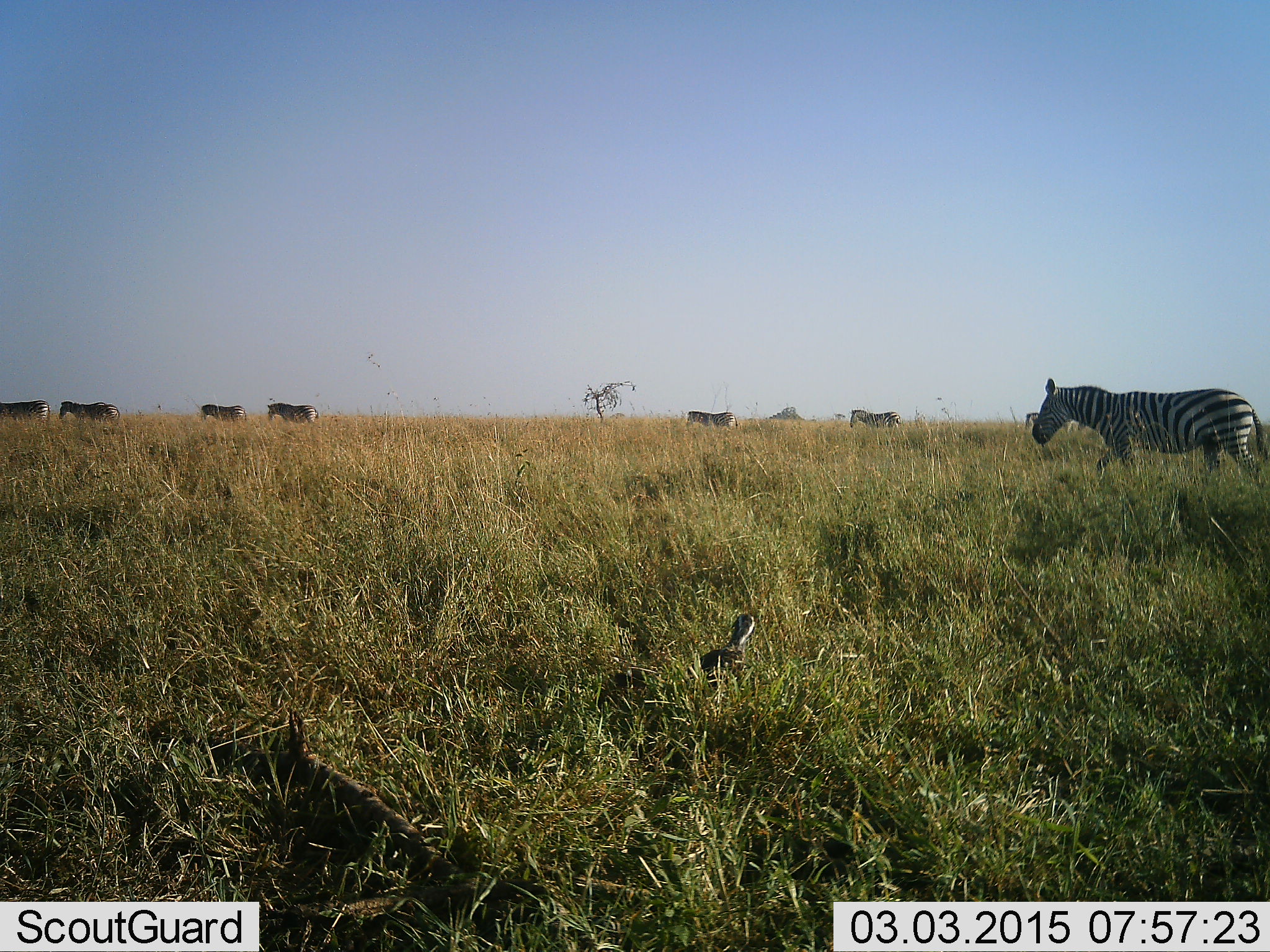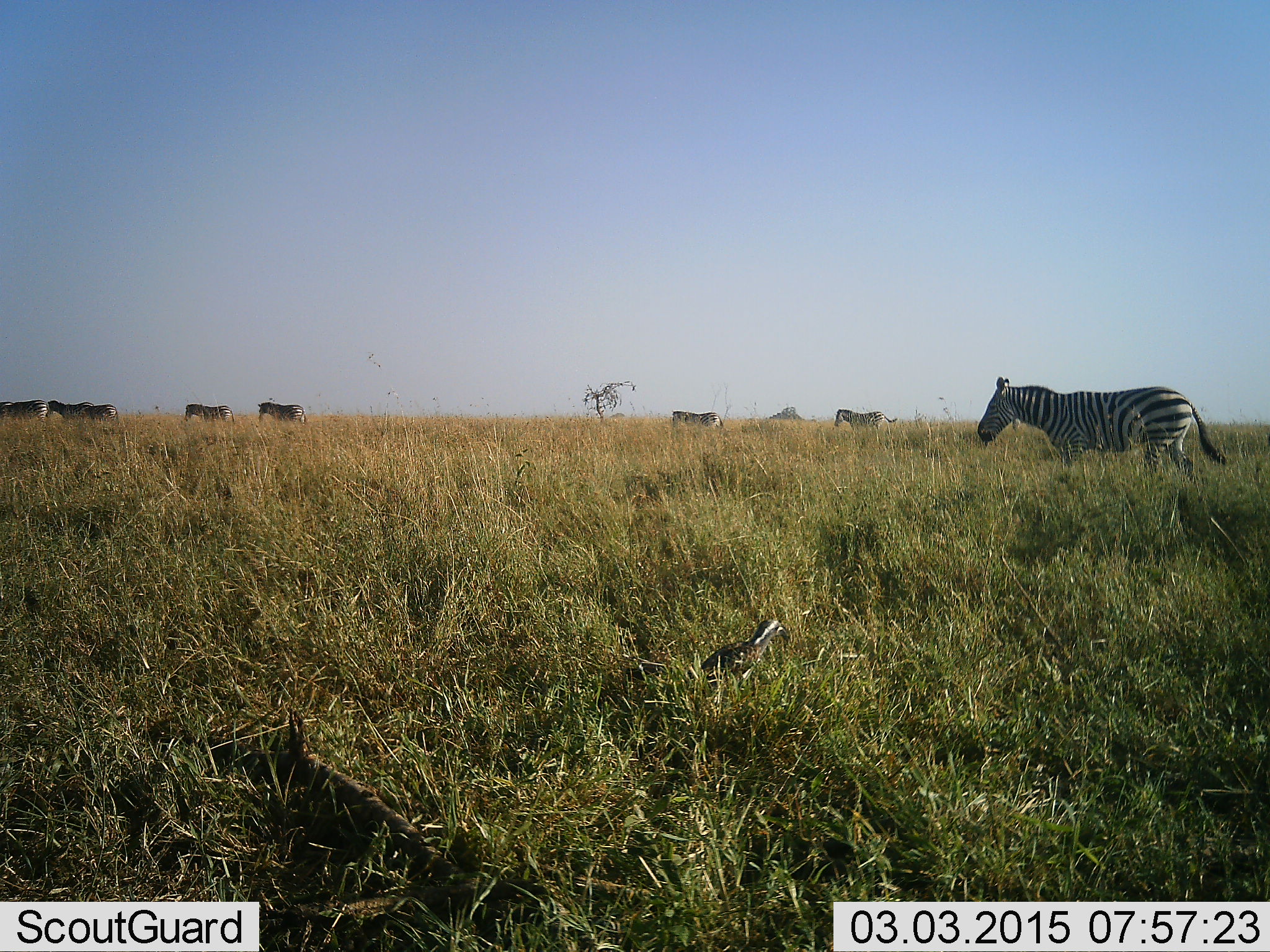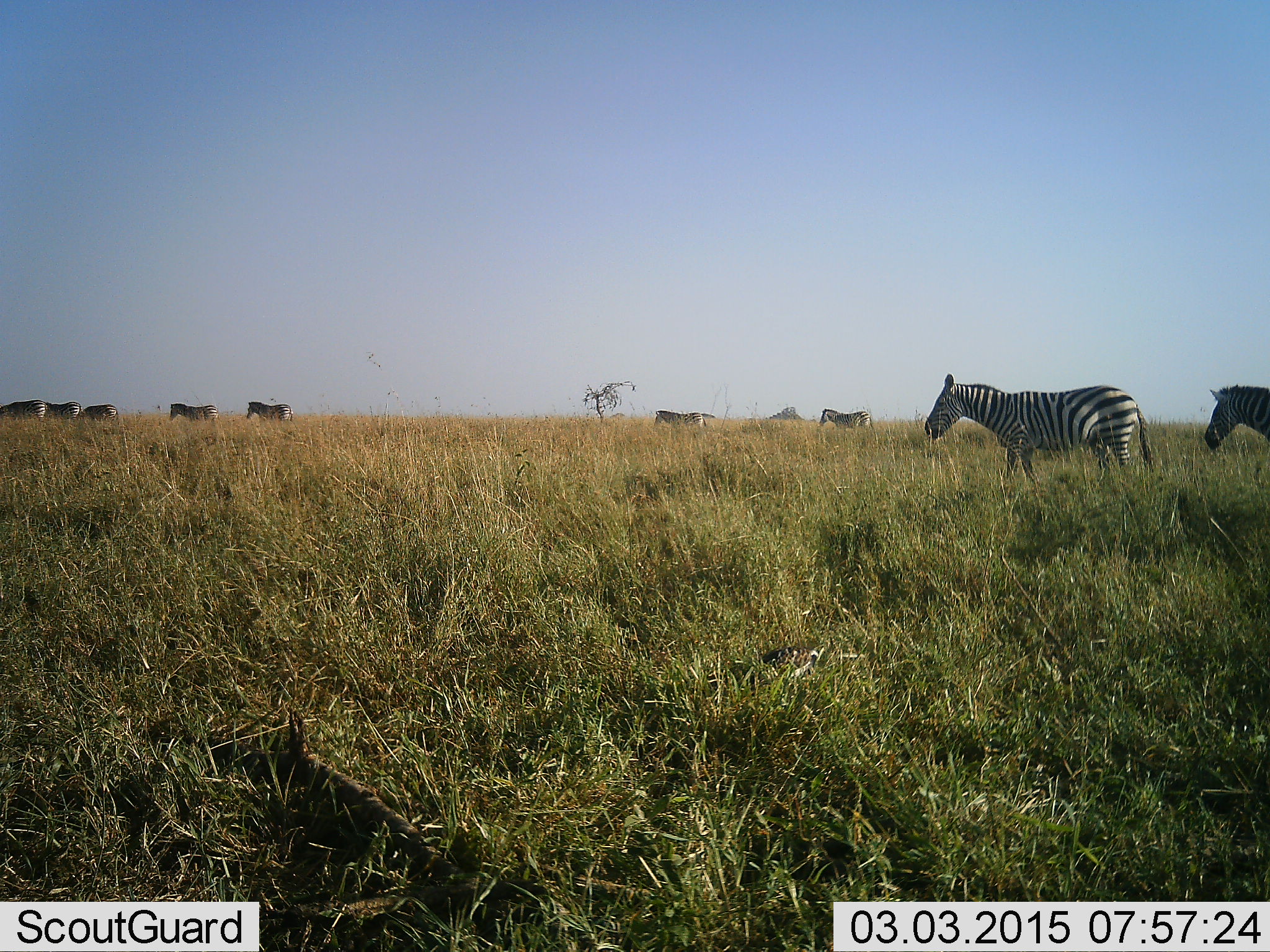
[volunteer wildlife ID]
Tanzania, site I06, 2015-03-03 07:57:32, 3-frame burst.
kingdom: Animalia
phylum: Chordata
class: Aves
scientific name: Aves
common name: bird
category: otherbird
Otherbird (bird) (Aves), count 1. Behavior (volunteer vote fractions): standing 50%, resting 0%, moving 40%, interacting 10%. Young present (vote fraction): 0%. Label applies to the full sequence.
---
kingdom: Animalia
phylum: Chordata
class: Mammalia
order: Perissodactyla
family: Equidae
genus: Equus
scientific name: Equus quagga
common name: plains zebra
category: zebra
Zebra (plains zebra) (Equus quagga), count 8. Behavior (volunteer vote fractions): standing 18%, resting 0%, moving 94%, interacting 0%. Young present (vote fraction): 0%. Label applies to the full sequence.